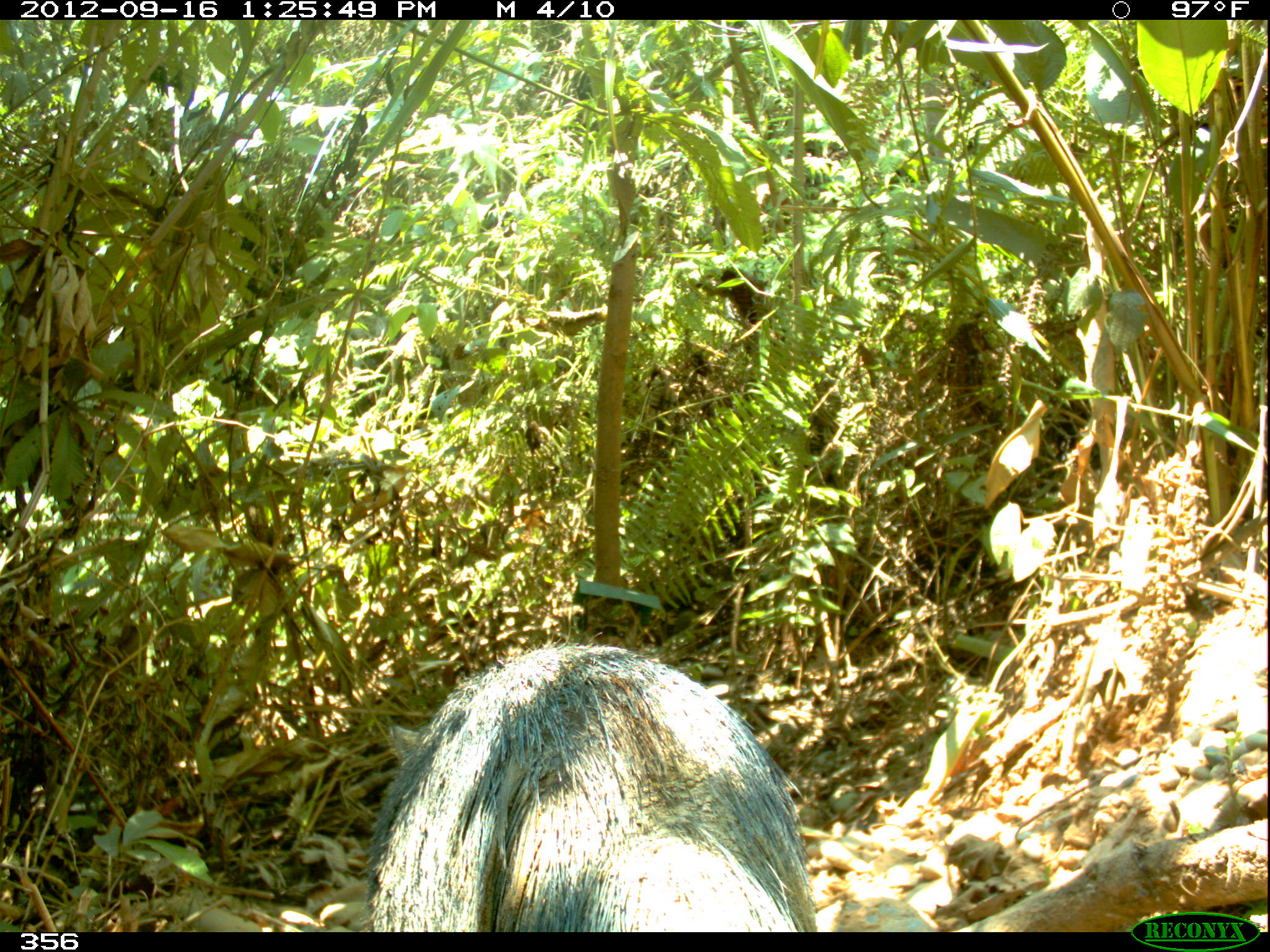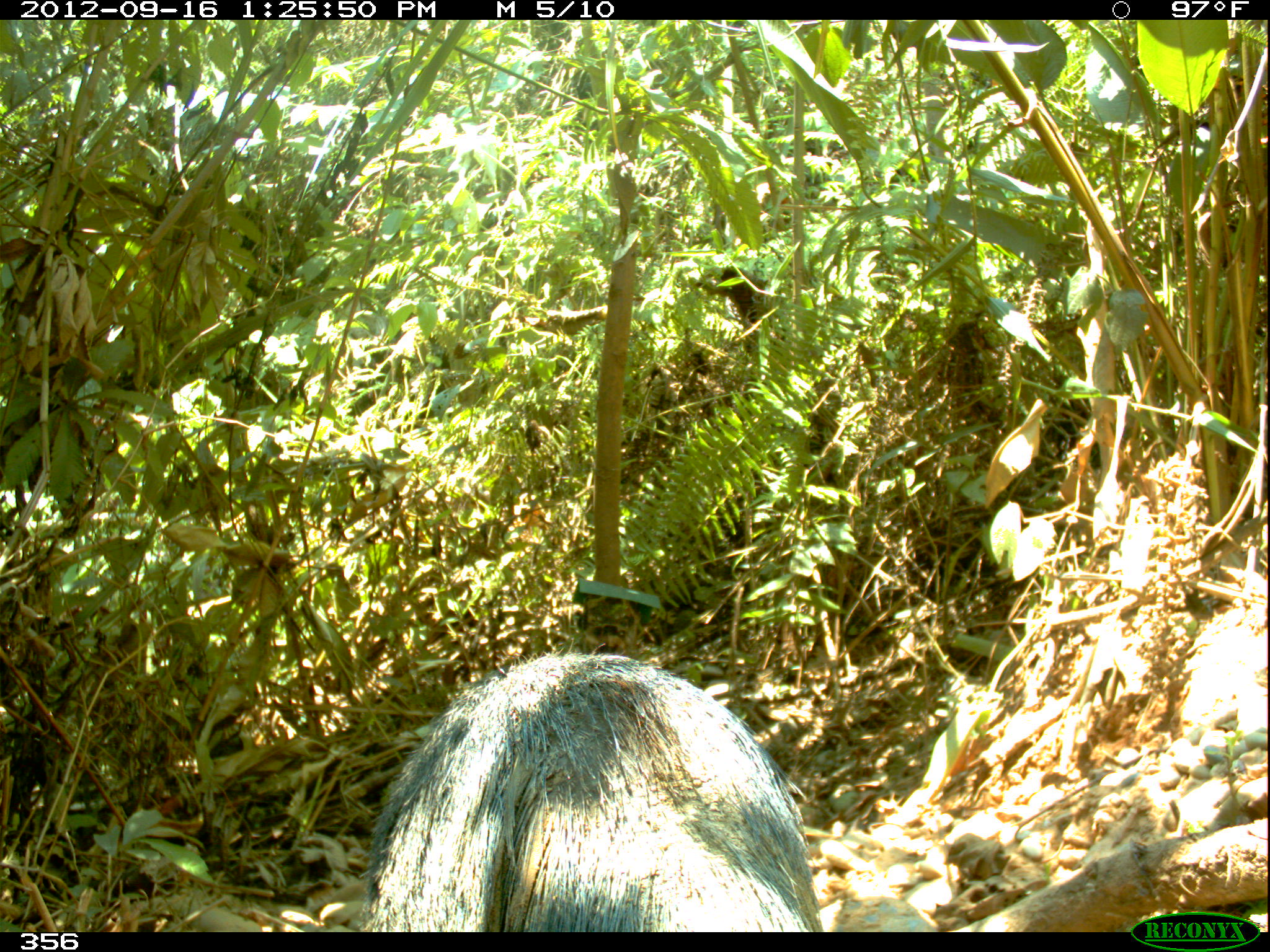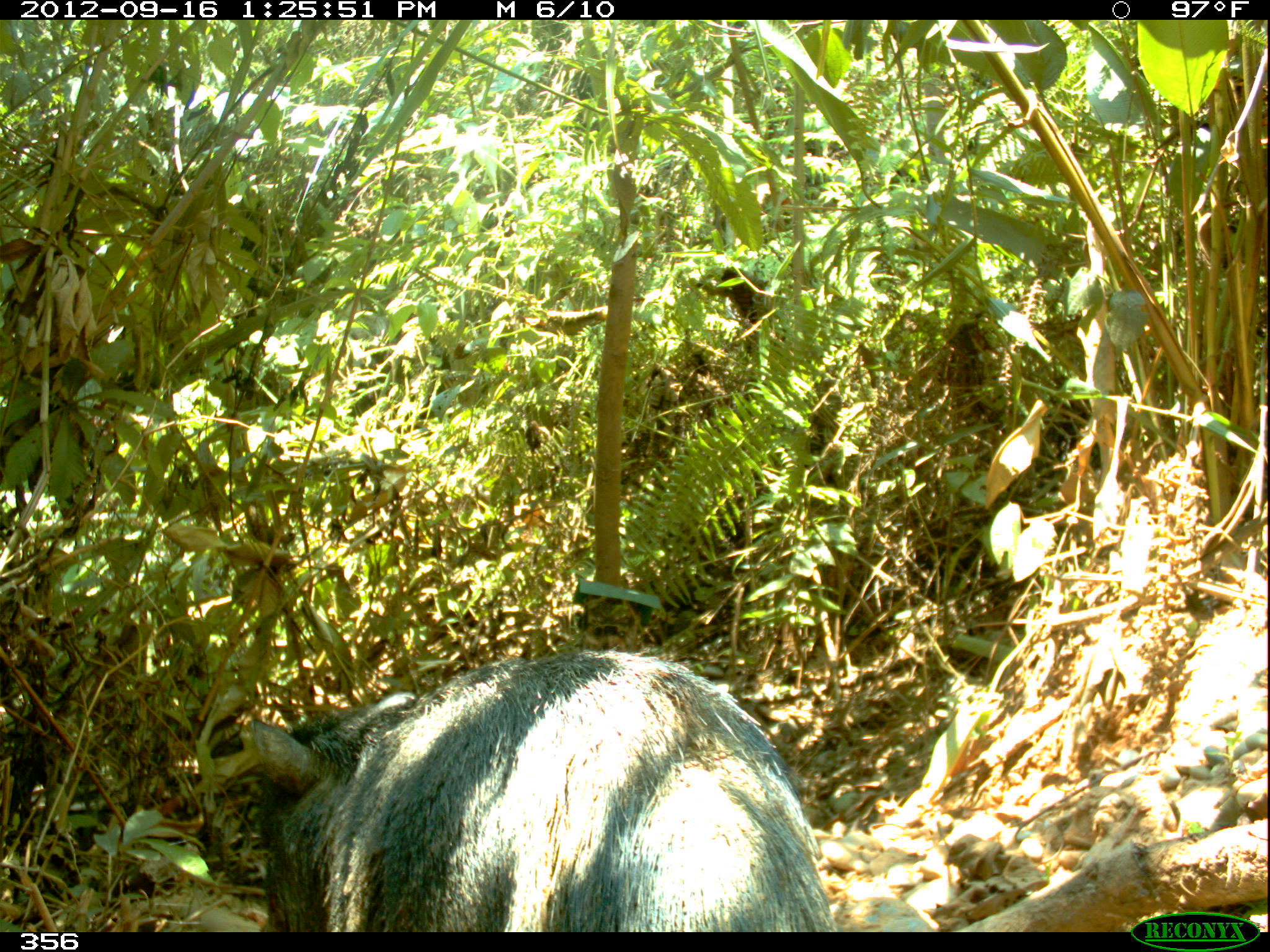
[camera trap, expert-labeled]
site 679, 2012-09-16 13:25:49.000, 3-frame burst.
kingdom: Animalia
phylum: Chordata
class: Mammalia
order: Artiodactyla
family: Tayassuidae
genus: Tayassu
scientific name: Tayassu pecari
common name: white-lipped peccary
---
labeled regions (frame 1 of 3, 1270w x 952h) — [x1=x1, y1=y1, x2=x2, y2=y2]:
tayassu pecari: [x1=355, y1=627, x2=818, y2=931]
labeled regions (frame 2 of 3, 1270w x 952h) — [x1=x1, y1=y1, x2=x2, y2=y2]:
tayassu pecari: [x1=356, y1=638, x2=823, y2=931]